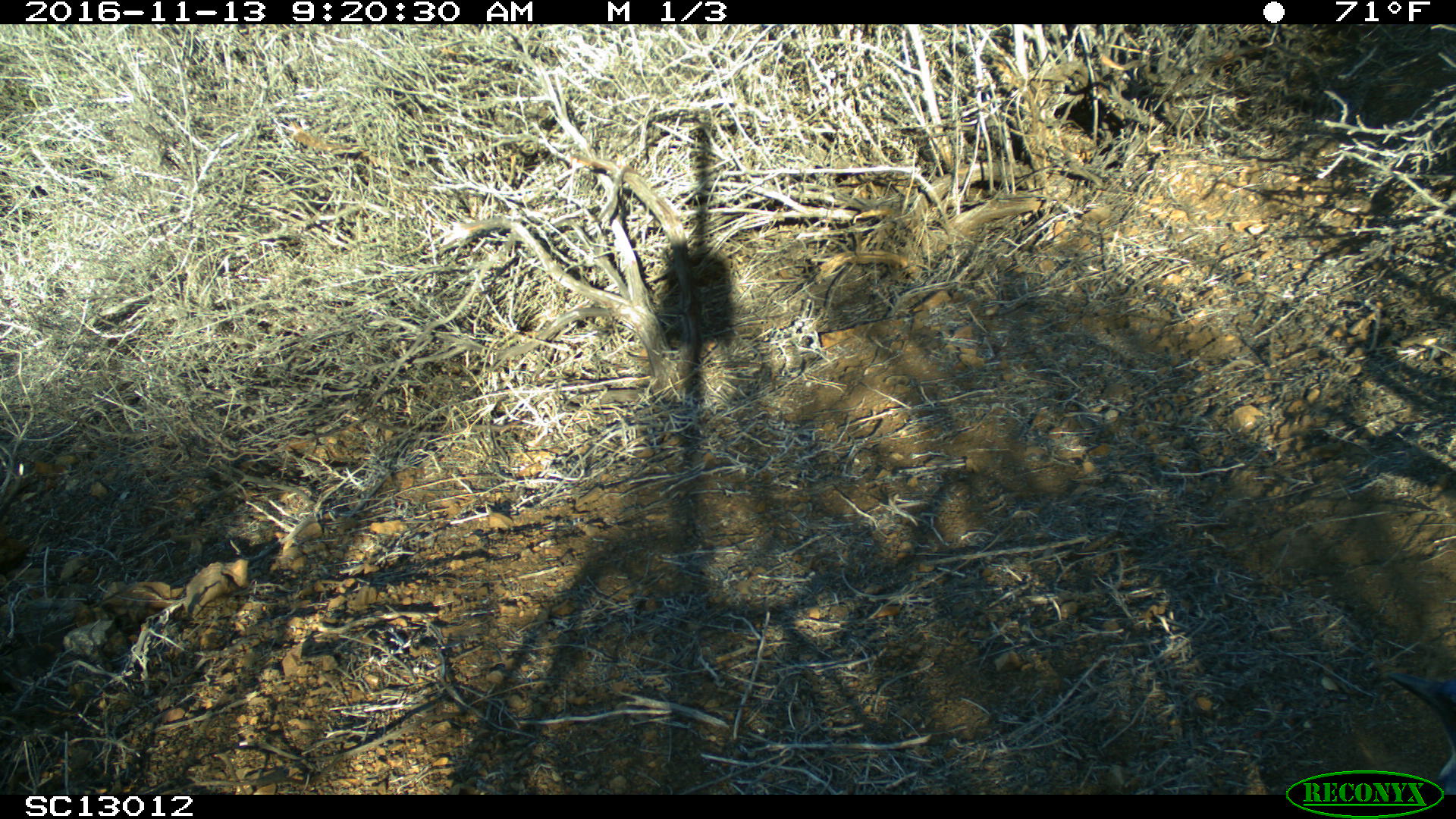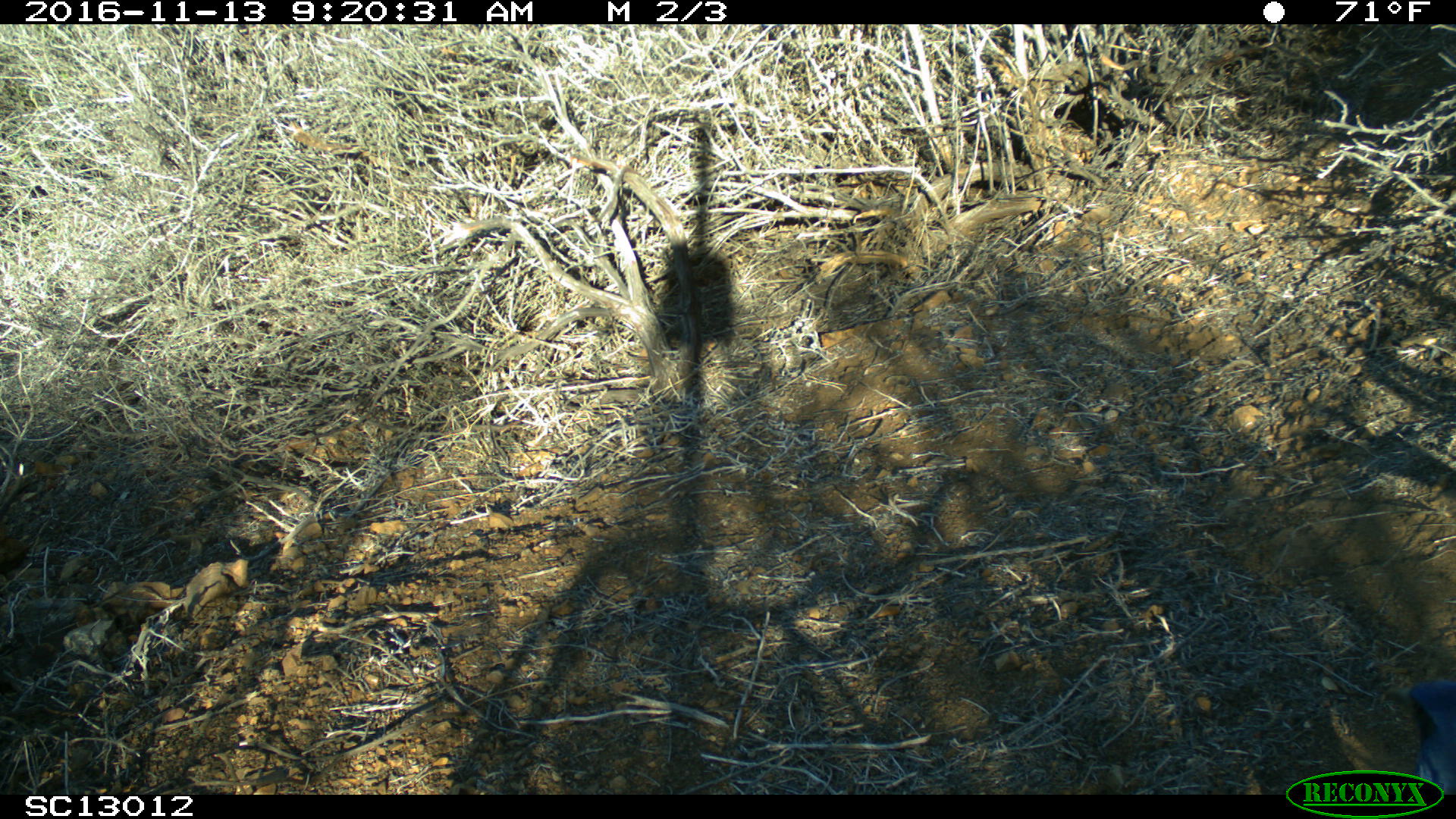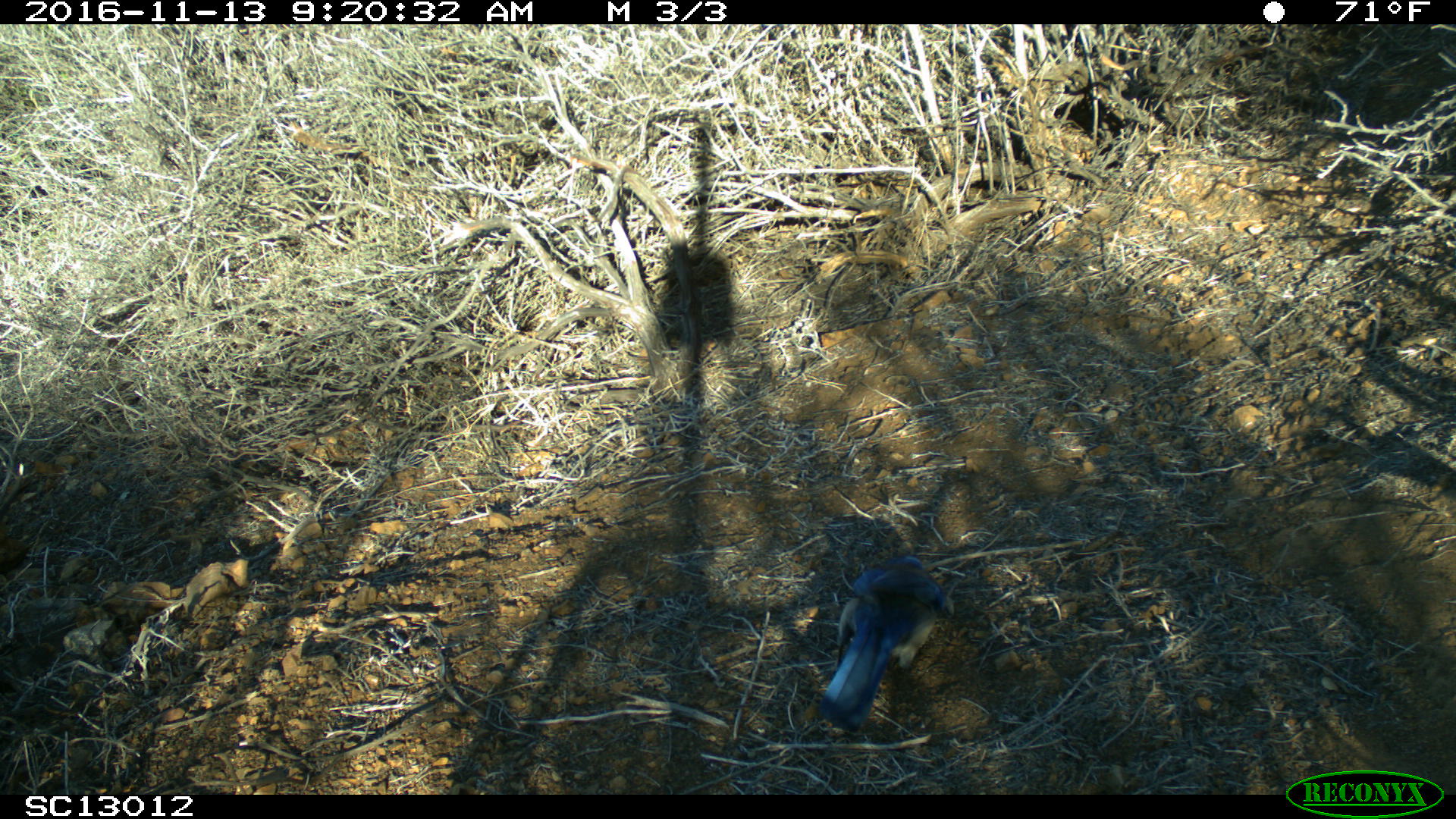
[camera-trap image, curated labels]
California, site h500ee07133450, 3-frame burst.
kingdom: Animalia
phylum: Chordata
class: Aves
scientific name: Aves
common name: bird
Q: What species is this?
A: Bird (Aves).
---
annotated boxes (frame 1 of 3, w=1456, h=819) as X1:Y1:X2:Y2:
bird: 1386:667:1455:793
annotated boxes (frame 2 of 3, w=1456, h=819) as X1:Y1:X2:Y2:
bird: 1381:678:1455:795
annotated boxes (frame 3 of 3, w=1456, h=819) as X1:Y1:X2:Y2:
bird: 820:554:952:736